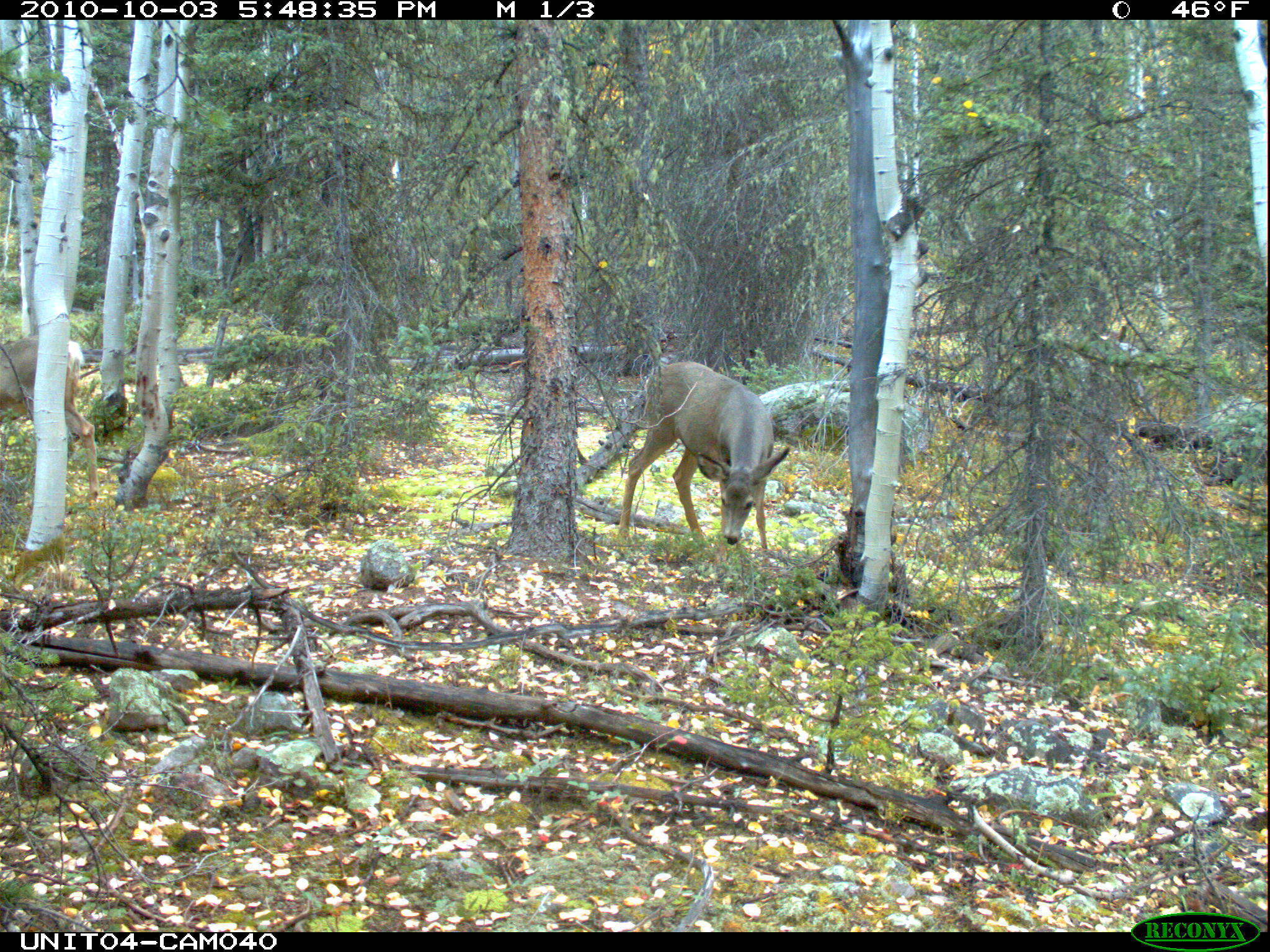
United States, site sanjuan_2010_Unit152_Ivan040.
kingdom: Animalia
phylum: Chordata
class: Mammalia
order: Artiodactyla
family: Cervidae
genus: Odocoileus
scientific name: Odocoileus hemionus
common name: mule deer